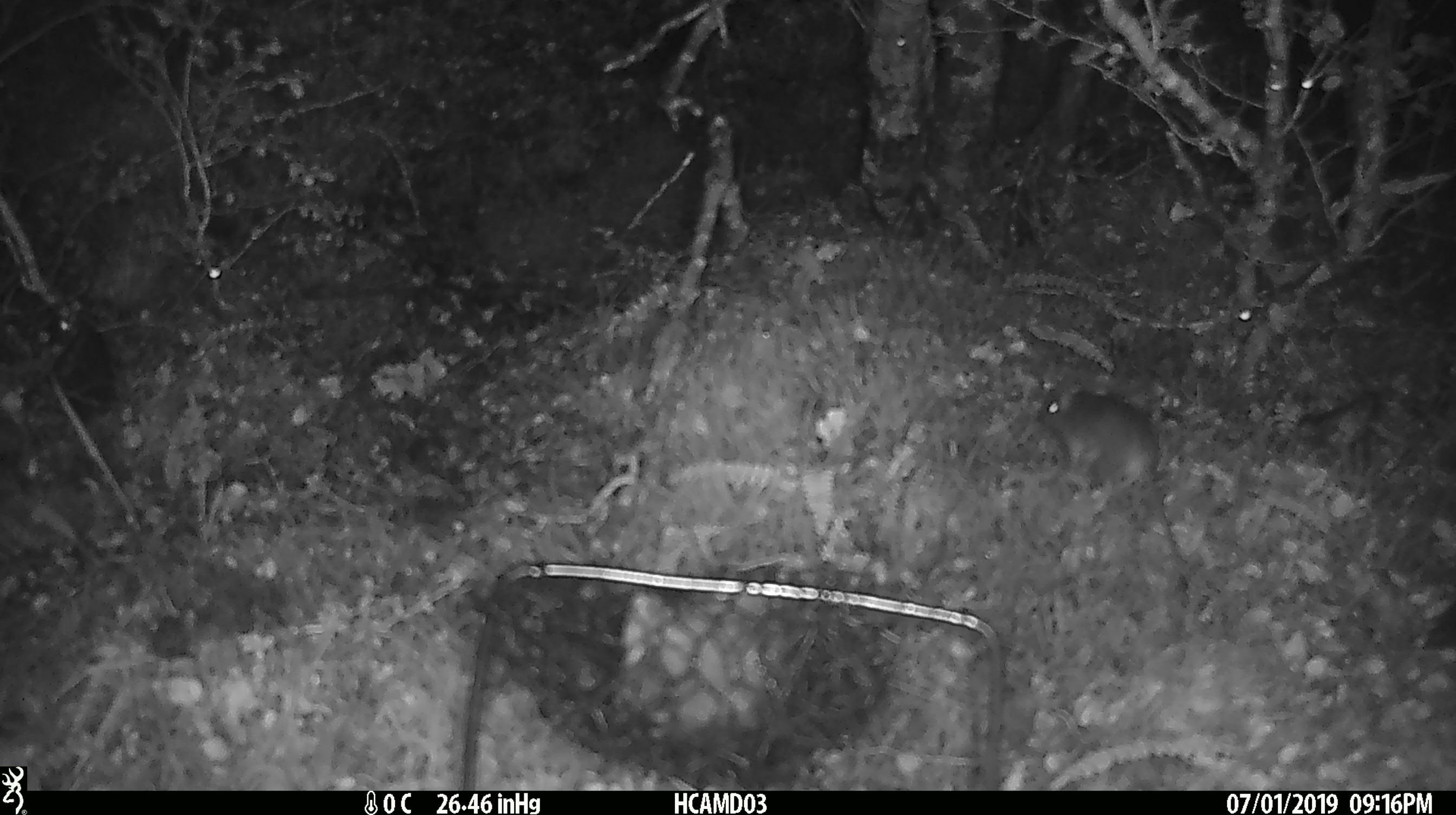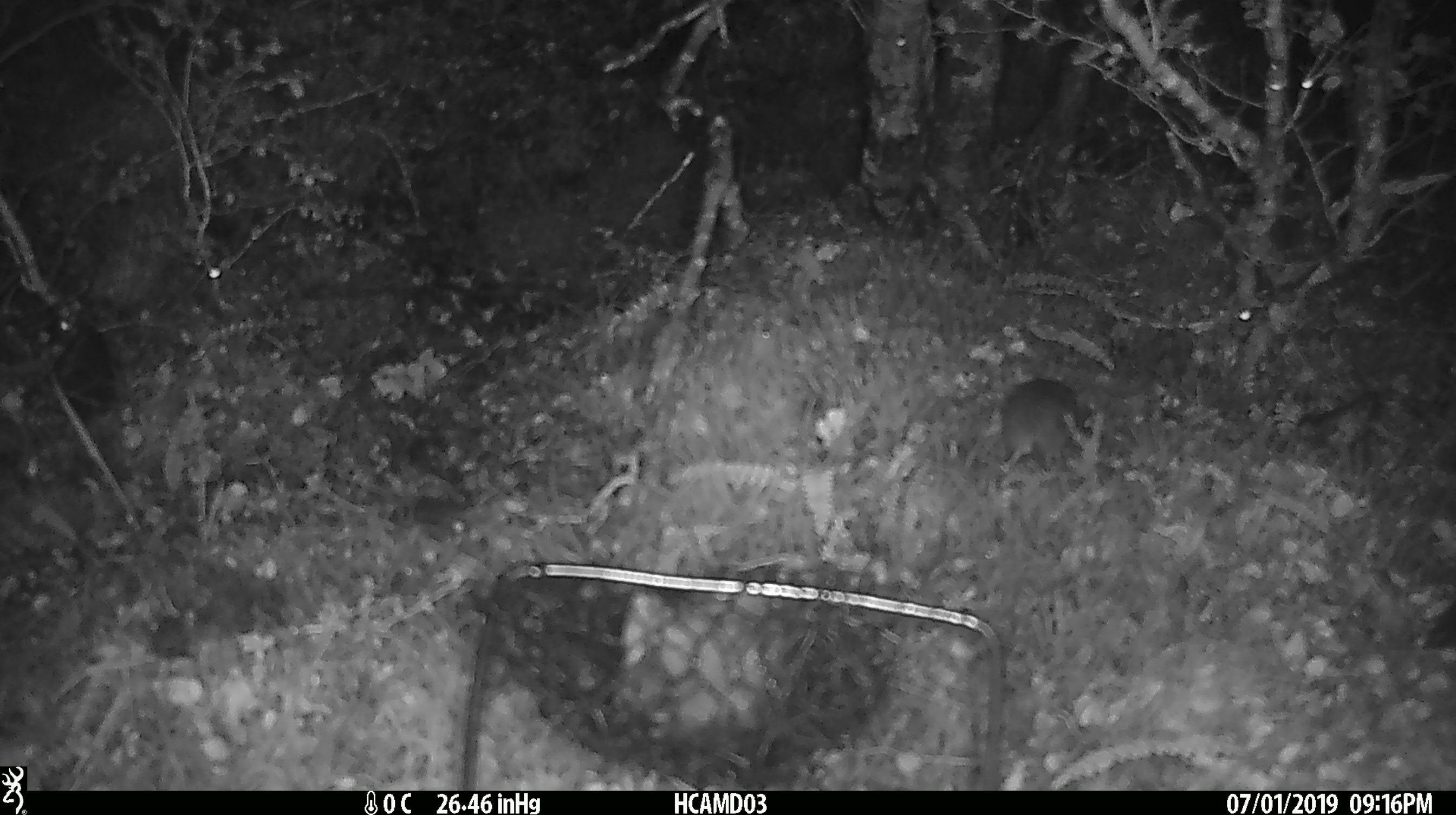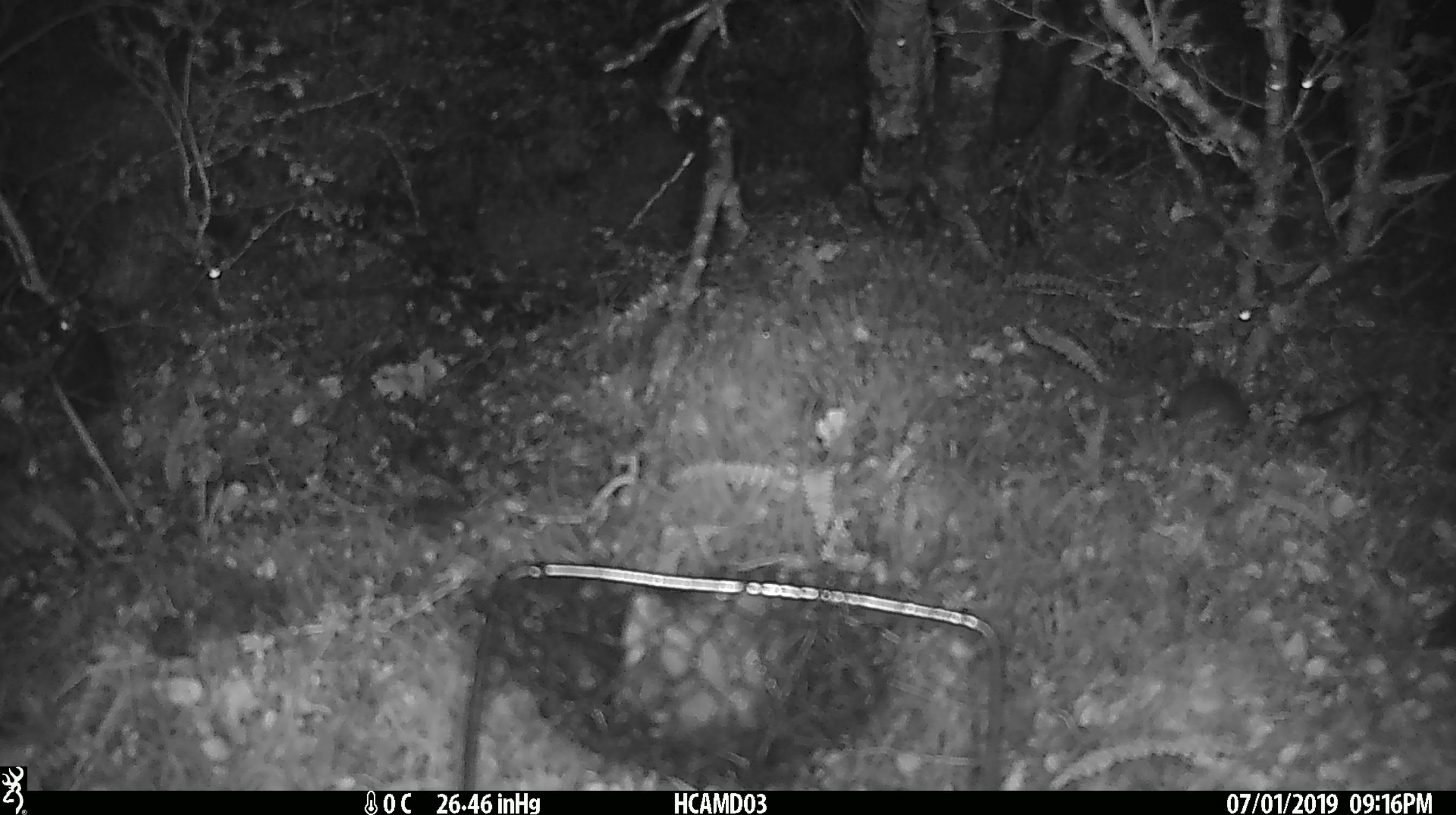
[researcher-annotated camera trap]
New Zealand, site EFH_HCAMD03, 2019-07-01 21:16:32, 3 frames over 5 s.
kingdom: Animalia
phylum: Chordata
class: Mammalia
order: Rodentia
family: Muridae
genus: Mus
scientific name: Mus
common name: mouse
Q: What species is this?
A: Mouse (Mus).